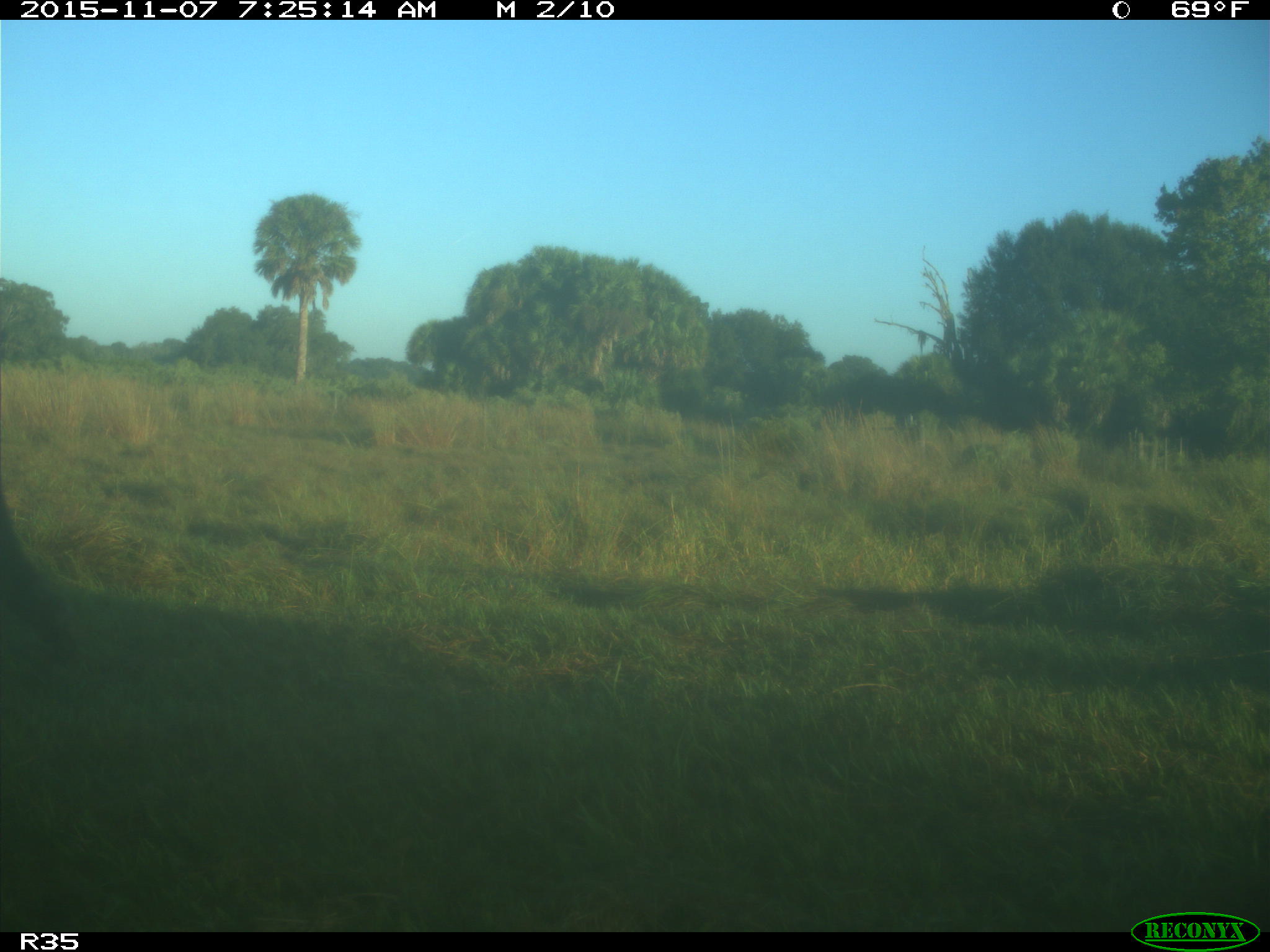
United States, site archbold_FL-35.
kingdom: Animalia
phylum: Chordata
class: Mammalia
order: Artiodactyla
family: Bovidae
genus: Bos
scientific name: Bos taurus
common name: domestic cow